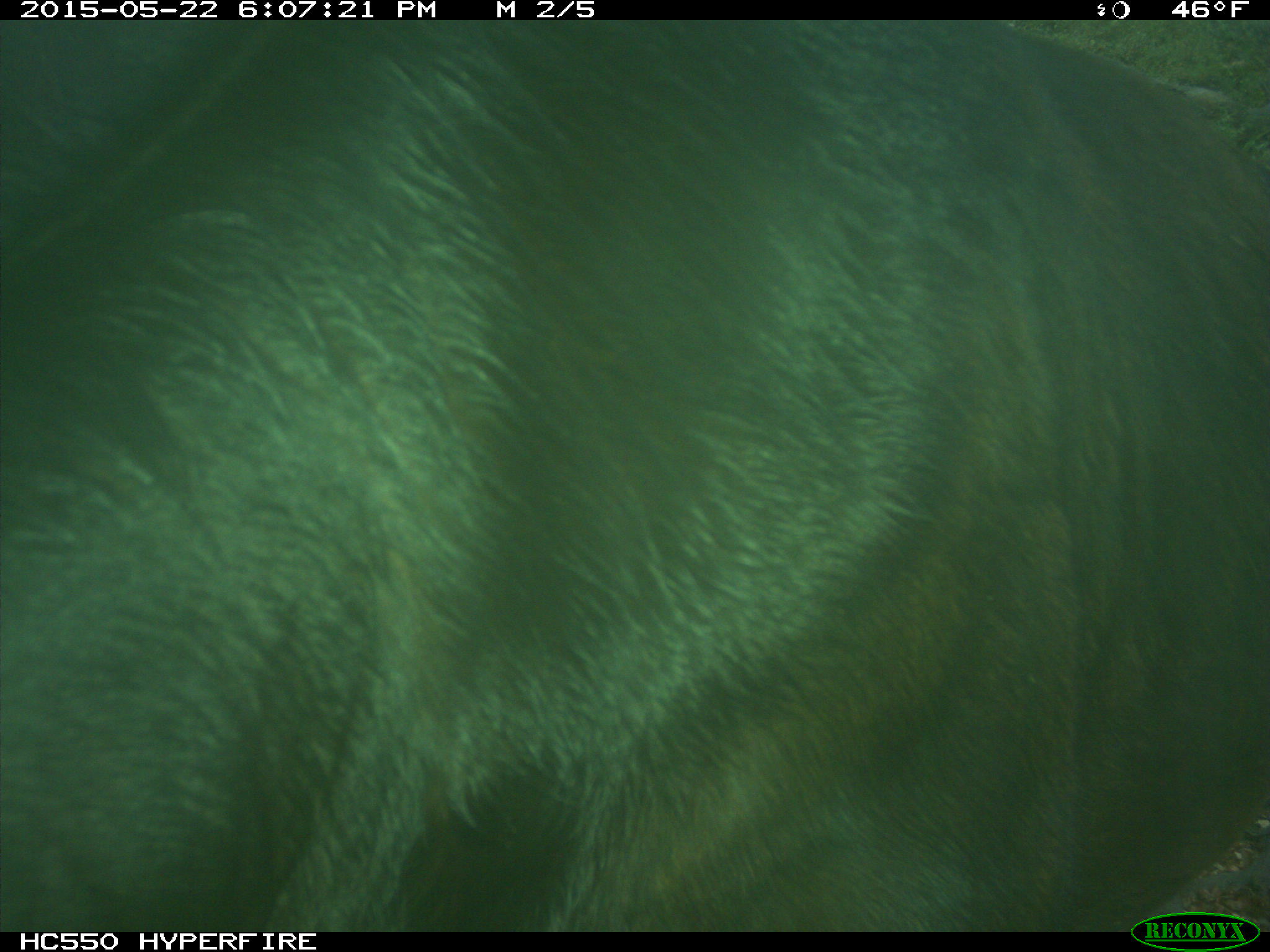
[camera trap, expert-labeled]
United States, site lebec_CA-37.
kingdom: Animalia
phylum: Chordata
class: Mammalia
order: Artiodactyla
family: Bovidae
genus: Bos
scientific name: Bos taurus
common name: domestic cow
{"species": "Bos taurus (domestic cow)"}